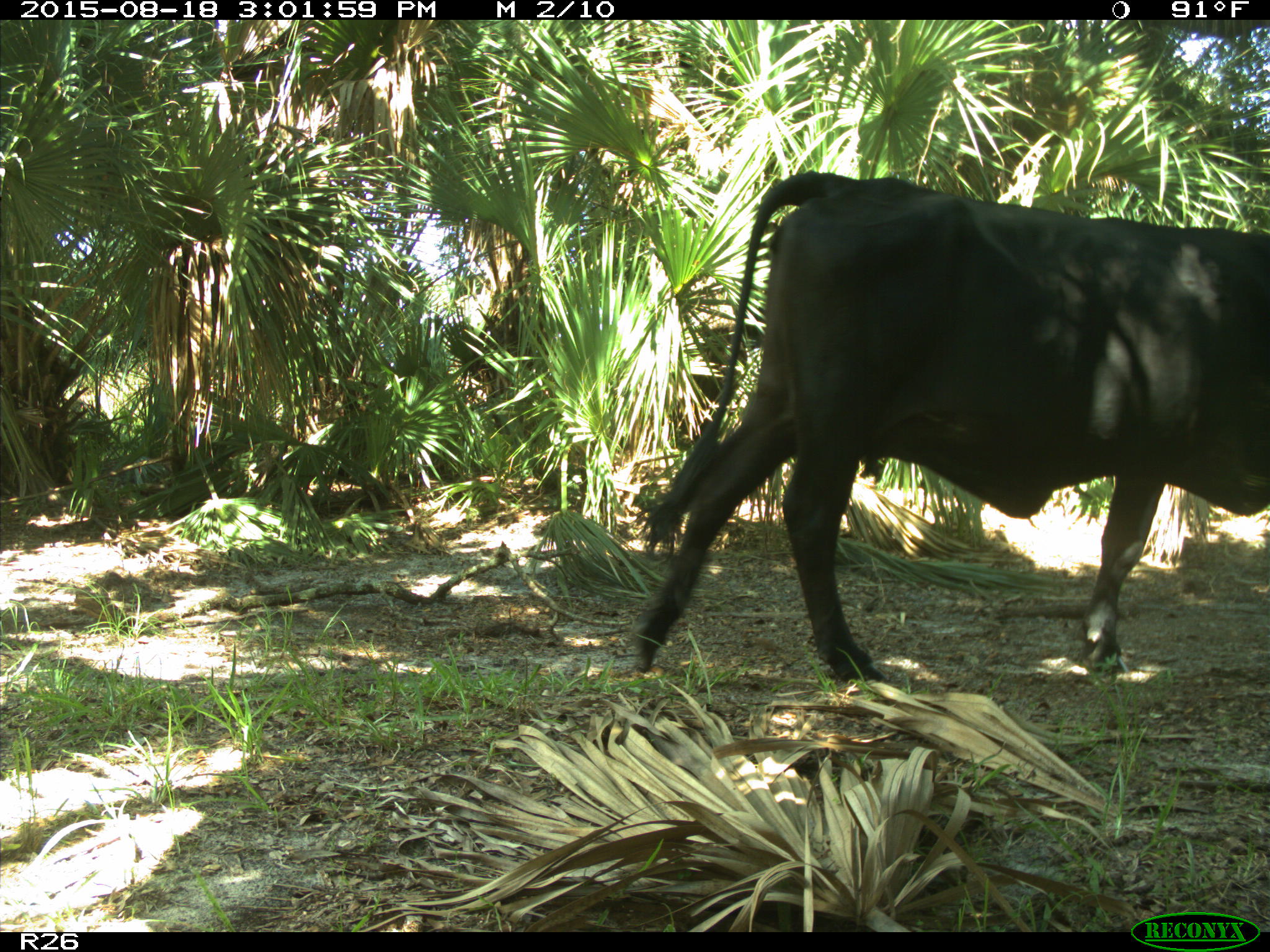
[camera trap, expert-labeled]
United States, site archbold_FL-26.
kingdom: Animalia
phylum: Chordata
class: Mammalia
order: Artiodactyla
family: Bovidae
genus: Bos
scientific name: Bos taurus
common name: domestic cow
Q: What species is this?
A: Bos taurus (domestic cow).